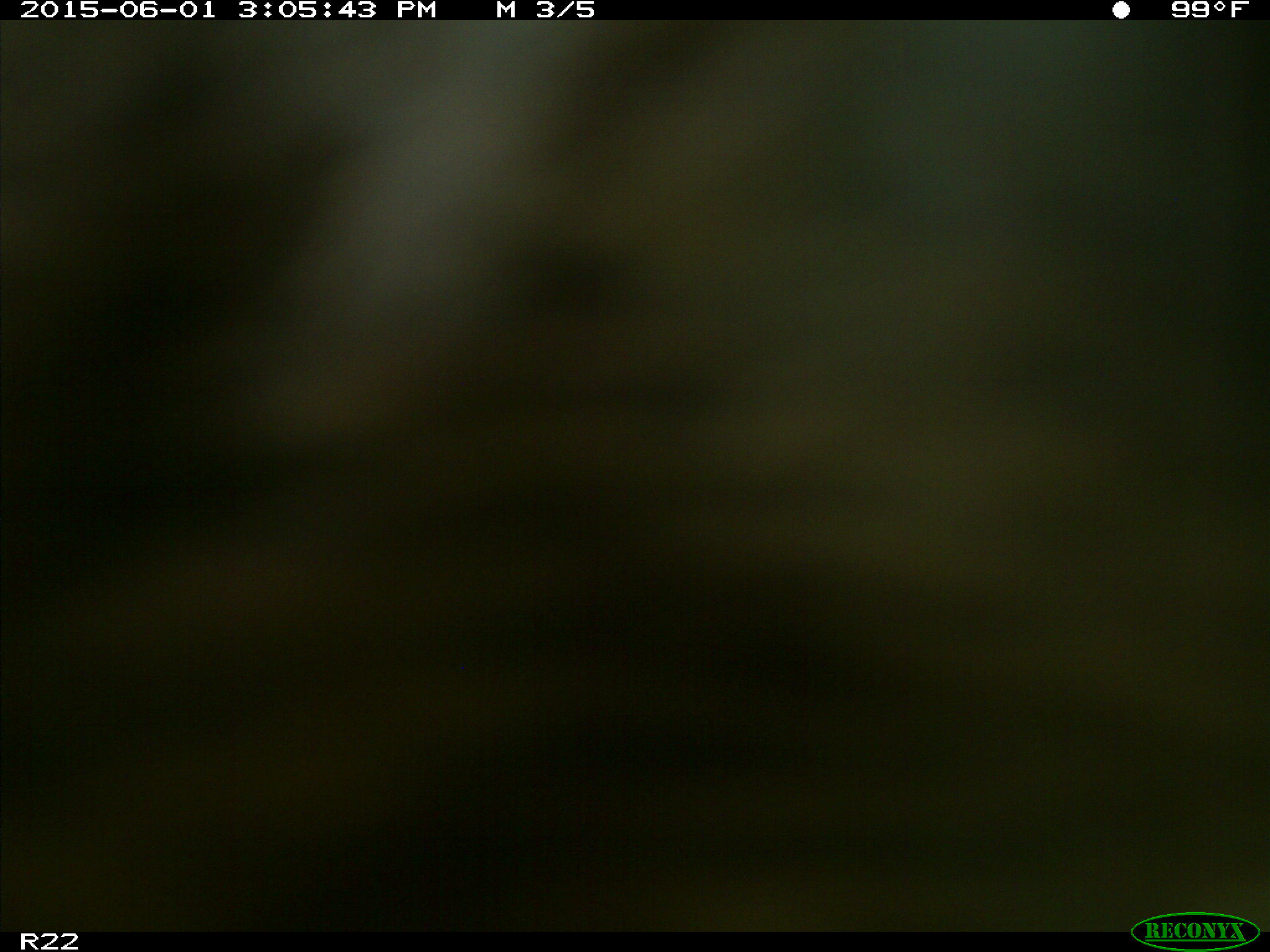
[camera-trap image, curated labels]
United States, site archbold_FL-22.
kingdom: Animalia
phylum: Chordata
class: Mammalia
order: Artiodactyla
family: Bovidae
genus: Bos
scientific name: Bos taurus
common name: domestic cow